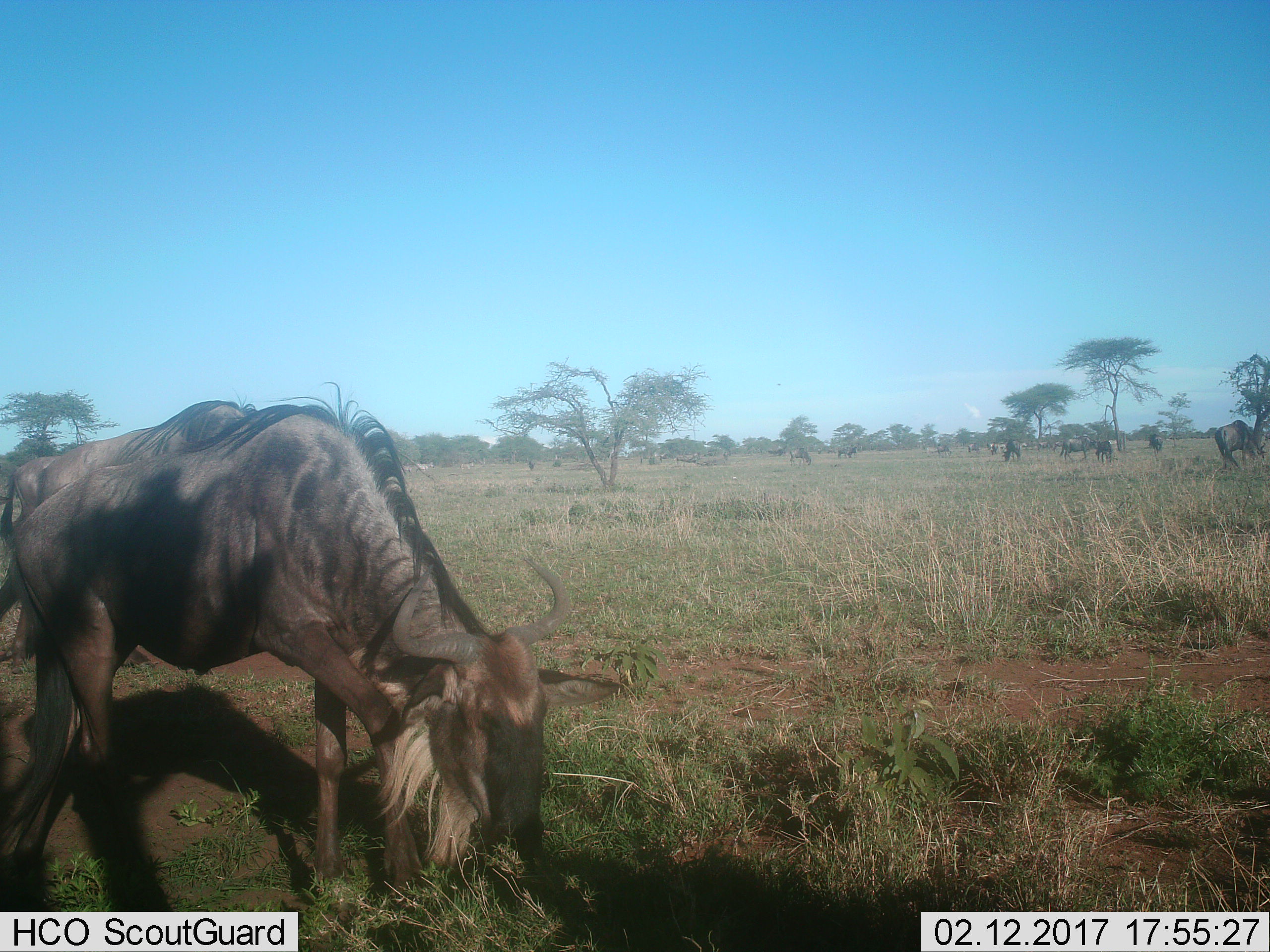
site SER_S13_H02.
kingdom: Animalia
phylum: Chordata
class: Mammalia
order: Artiodactyla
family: Bovidae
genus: Connochaetes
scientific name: Connochaetes taurinus taurinus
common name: blue wildebeest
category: wildebeestblue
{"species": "wildebeestblue (blue wildebeest) (Connochaetes taurinus taurinus)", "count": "11-50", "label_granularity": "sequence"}